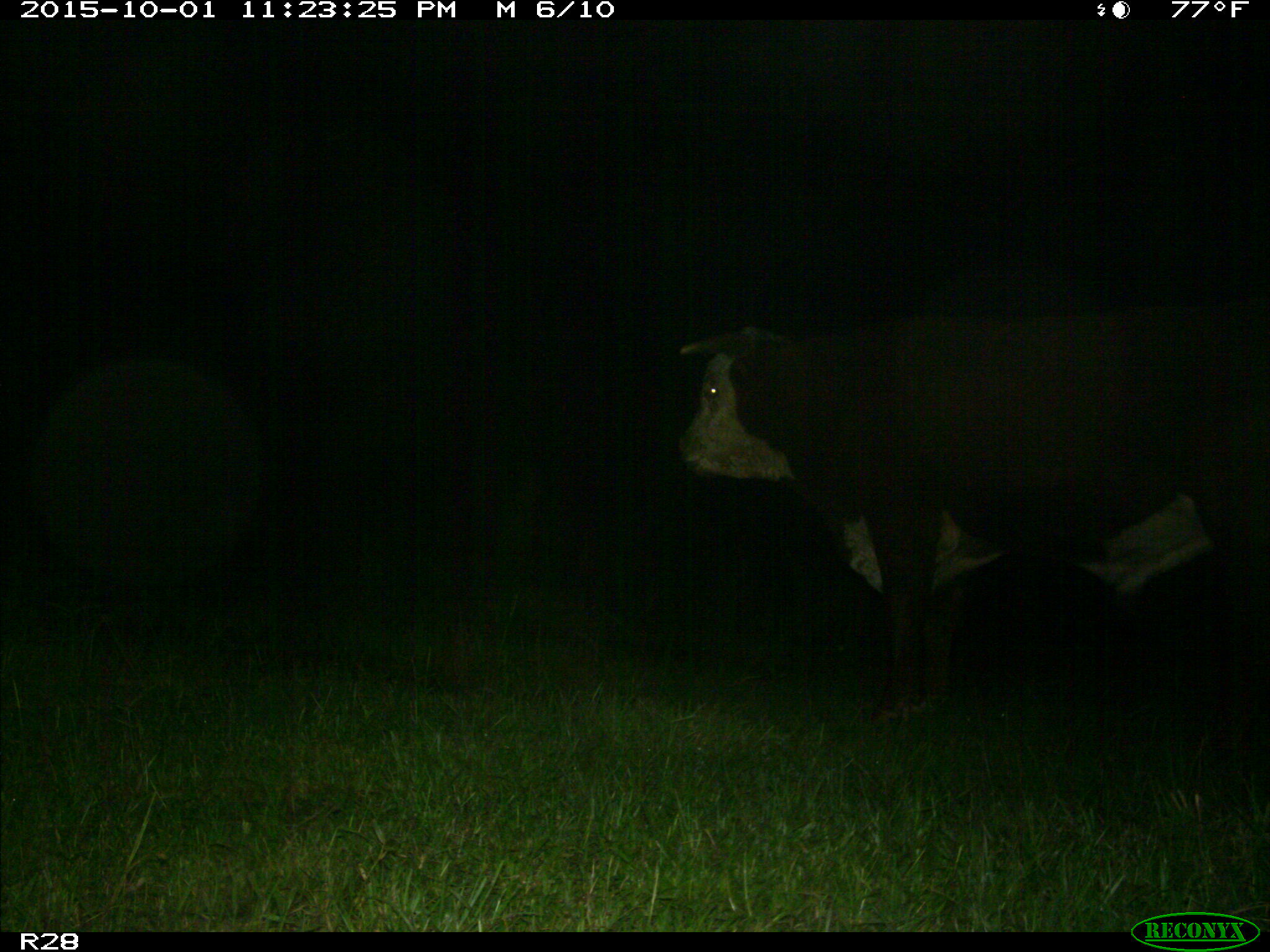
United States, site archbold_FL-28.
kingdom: Animalia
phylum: Chordata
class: Mammalia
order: Artiodactyla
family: Bovidae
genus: Bos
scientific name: Bos taurus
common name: domestic cow